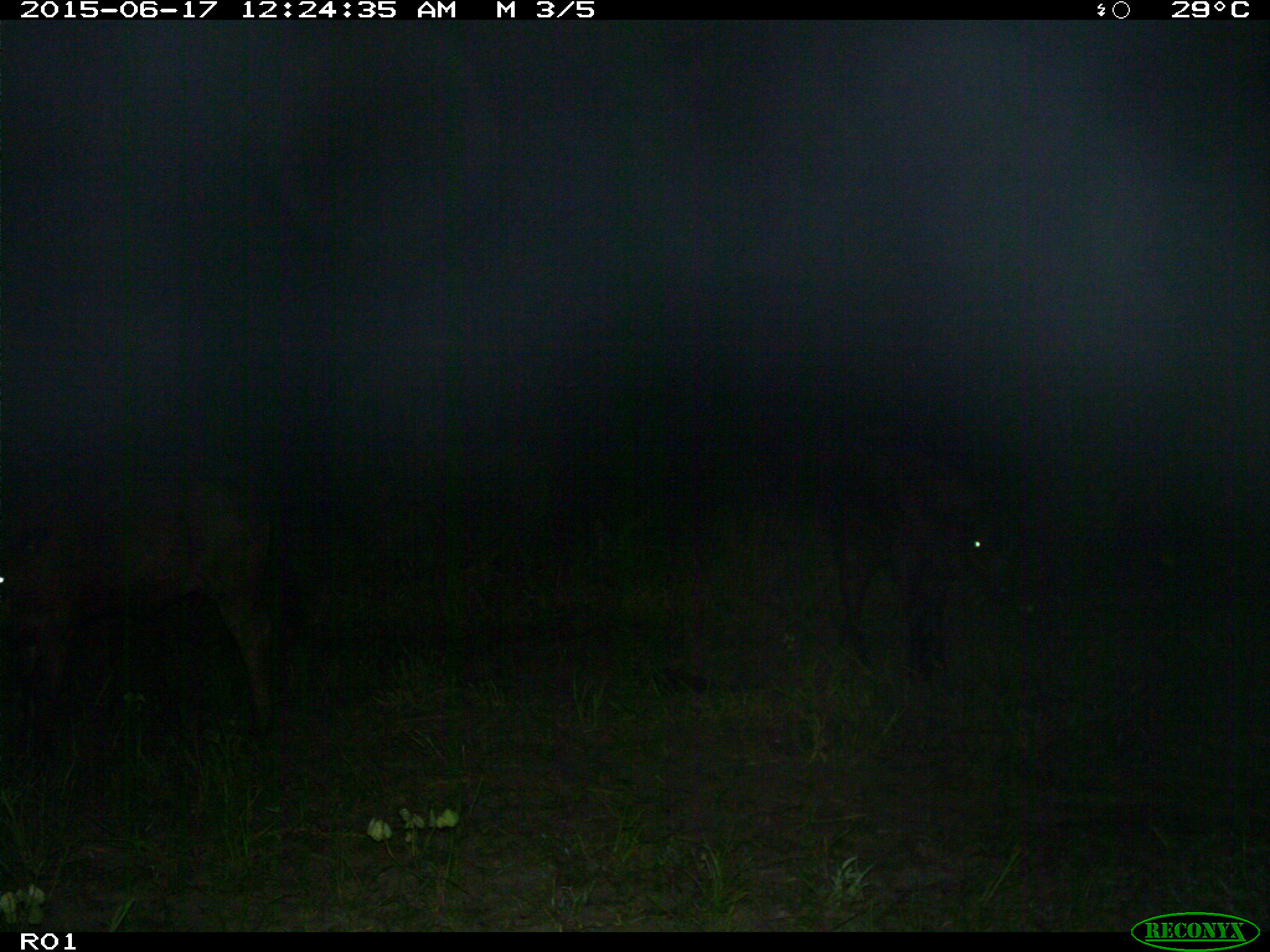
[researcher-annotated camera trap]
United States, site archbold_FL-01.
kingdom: Animalia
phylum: Chordata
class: Mammalia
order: Artiodactyla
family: Bovidae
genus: Bos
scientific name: Bos taurus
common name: domestic cow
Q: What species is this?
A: Bos taurus (domestic cow).